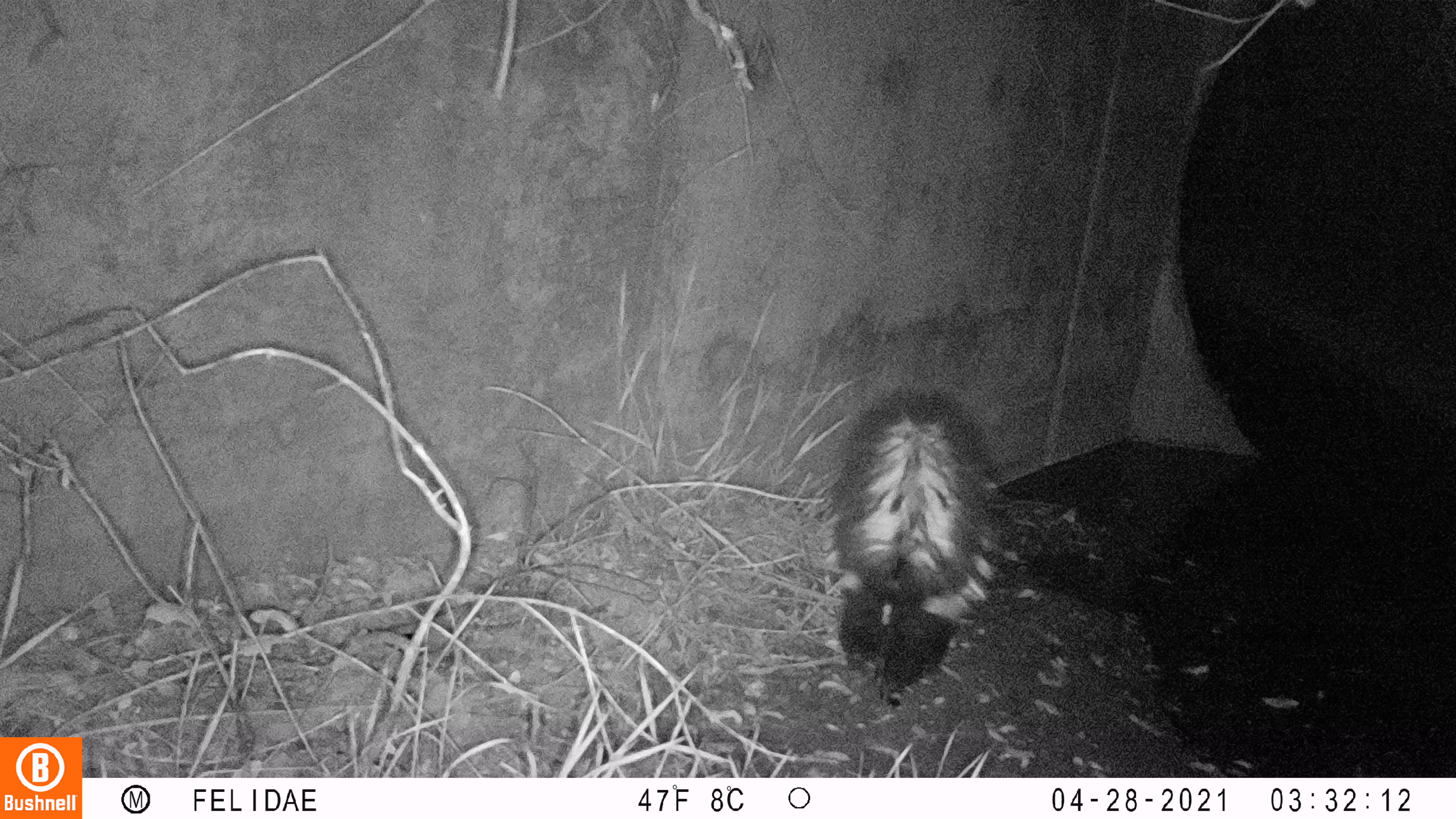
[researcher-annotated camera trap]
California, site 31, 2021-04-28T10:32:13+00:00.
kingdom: Animalia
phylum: Chordata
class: Mammalia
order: Carnivora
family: Mephitidae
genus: Mephitis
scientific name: Mephitis mephitis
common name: striped skunk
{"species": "striped skunk (Mephitis mephitis)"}